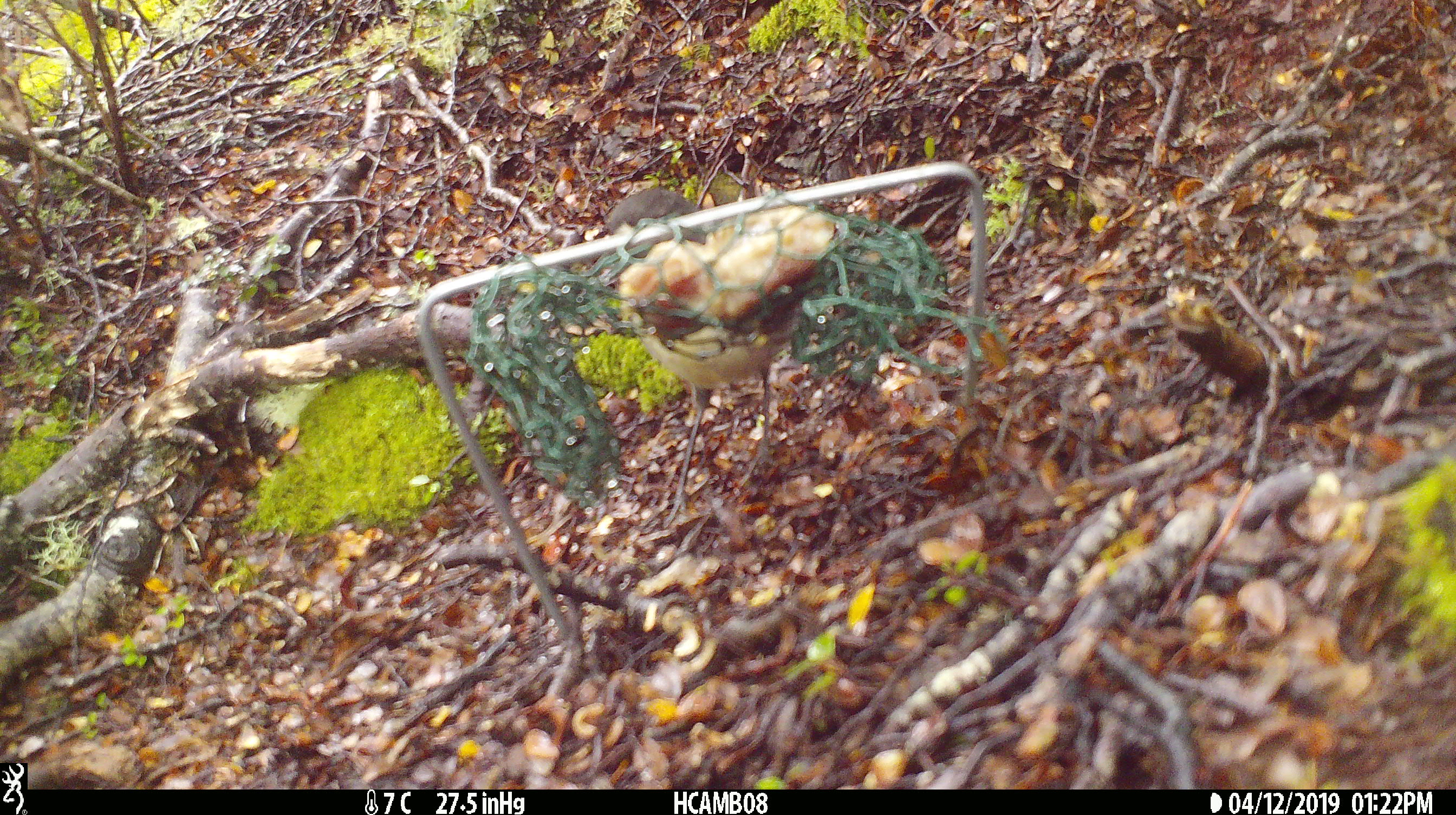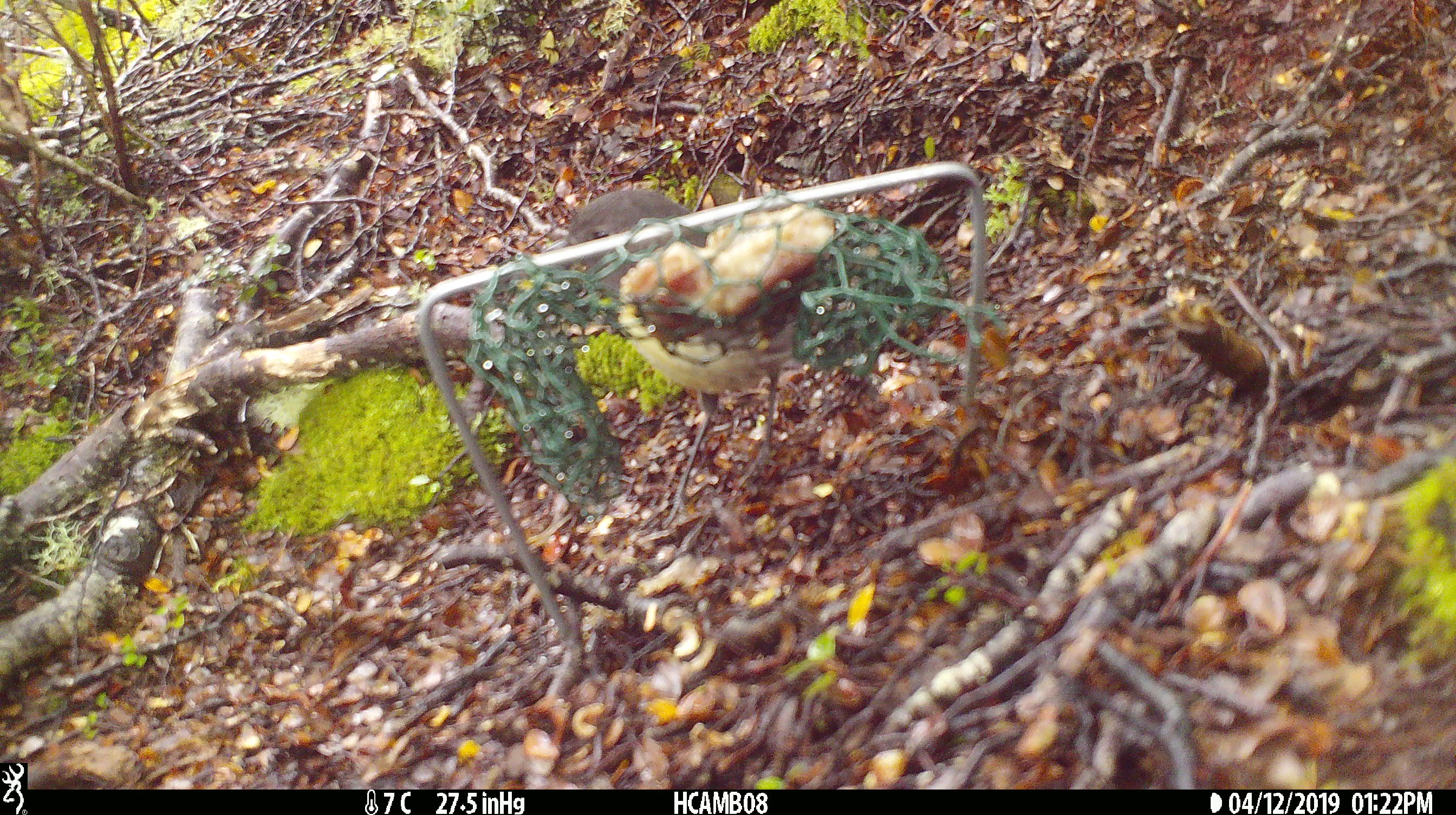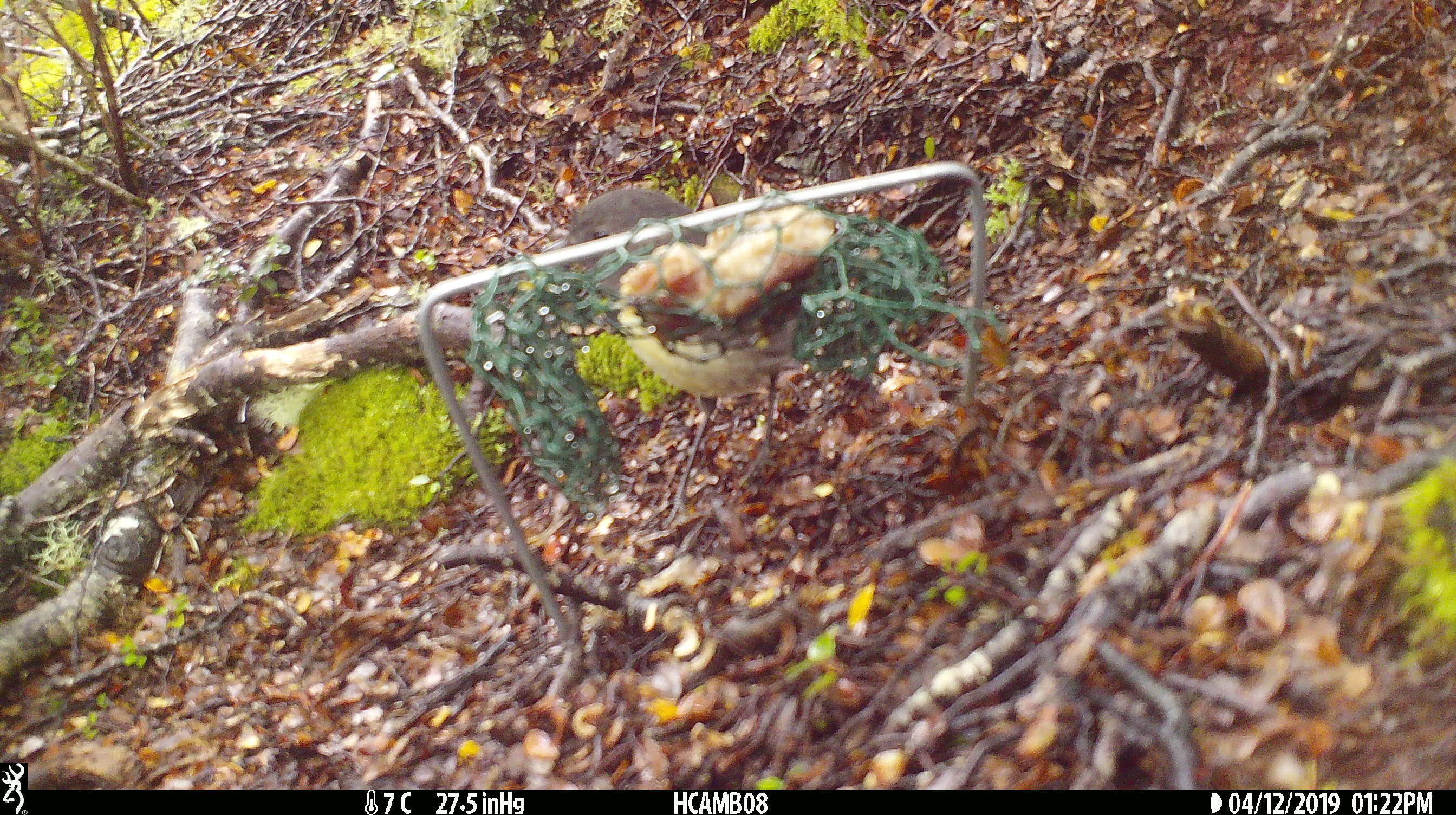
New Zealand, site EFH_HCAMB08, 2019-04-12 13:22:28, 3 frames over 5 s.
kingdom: Animalia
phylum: Chordata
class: Aves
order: Passeriformes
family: Petroicidae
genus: Petroica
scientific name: Petroica australis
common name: new zealand robin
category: robin